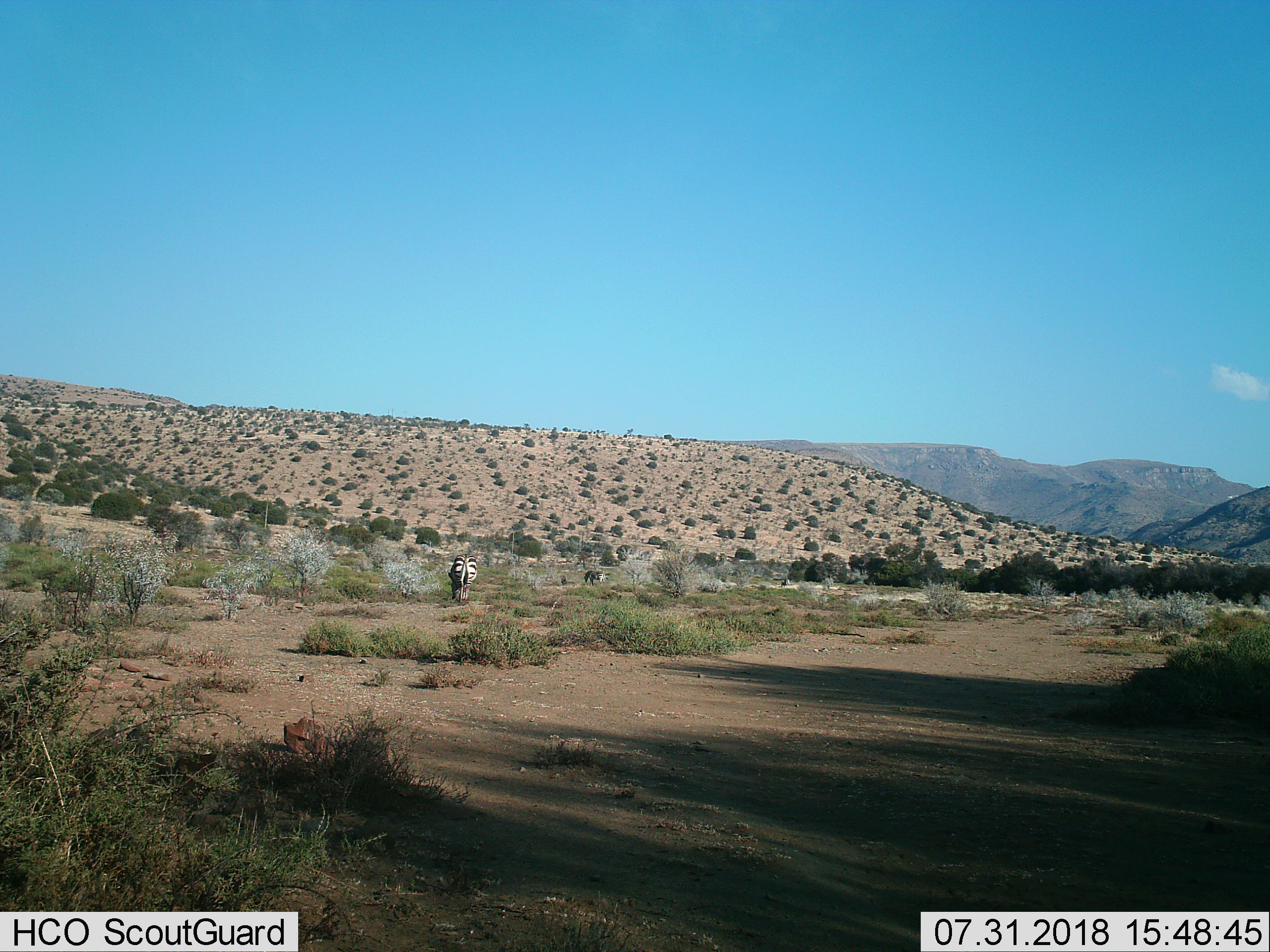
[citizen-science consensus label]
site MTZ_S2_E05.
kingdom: Animalia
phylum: Chordata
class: Mammalia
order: Perissodactyla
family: Equidae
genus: Equus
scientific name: Equus zebra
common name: mountain zebra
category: zebramountain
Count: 2.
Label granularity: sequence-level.